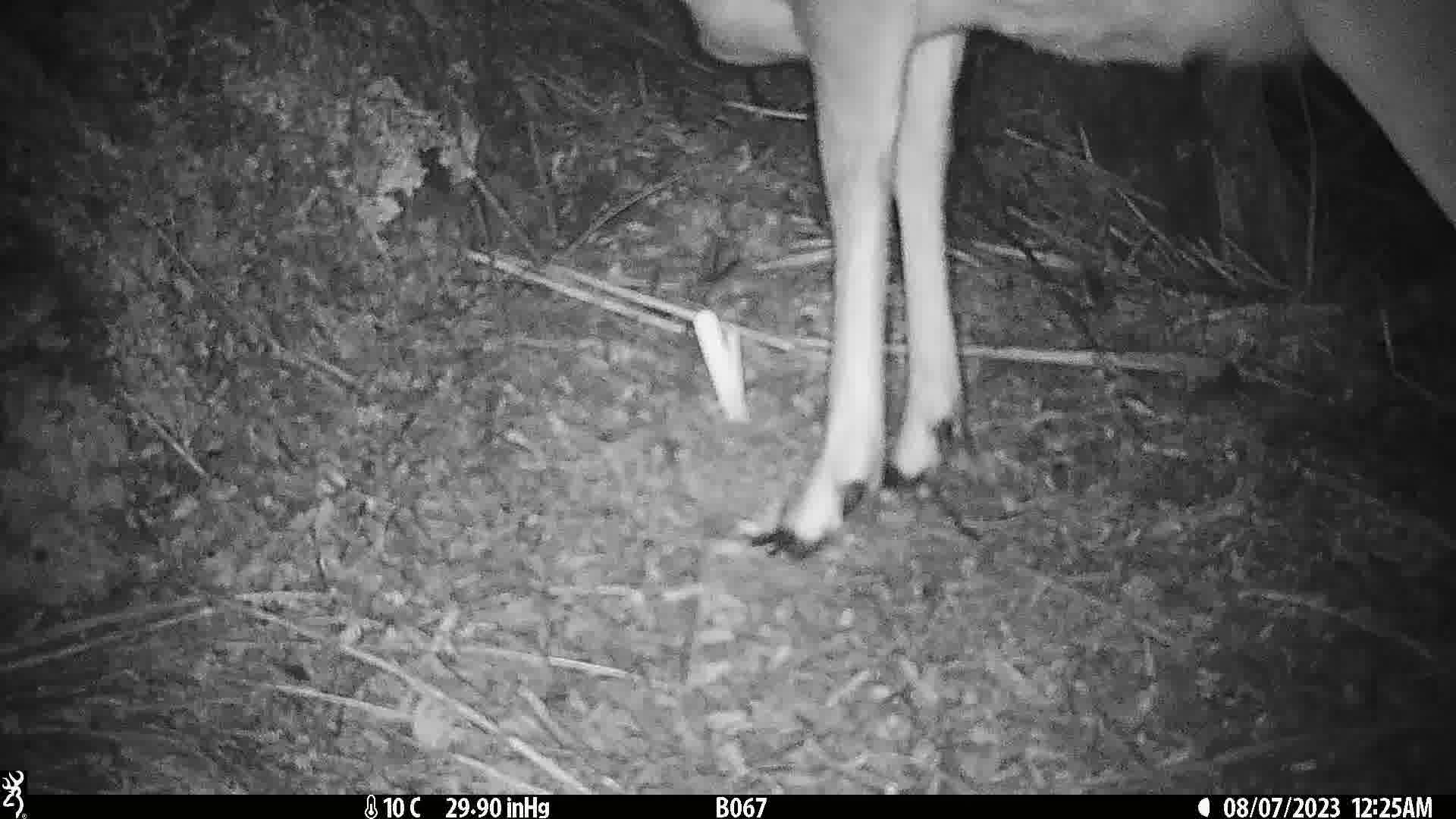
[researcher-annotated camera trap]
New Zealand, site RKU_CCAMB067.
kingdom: Animalia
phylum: Chordata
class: Mammalia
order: Artiodactyla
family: Cervidae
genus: Odocoileus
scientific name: Odocoileus virginianus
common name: white-tailed deer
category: white tailed deer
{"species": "white tailed deer (white-tailed deer) (Odocoileus virginianus)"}